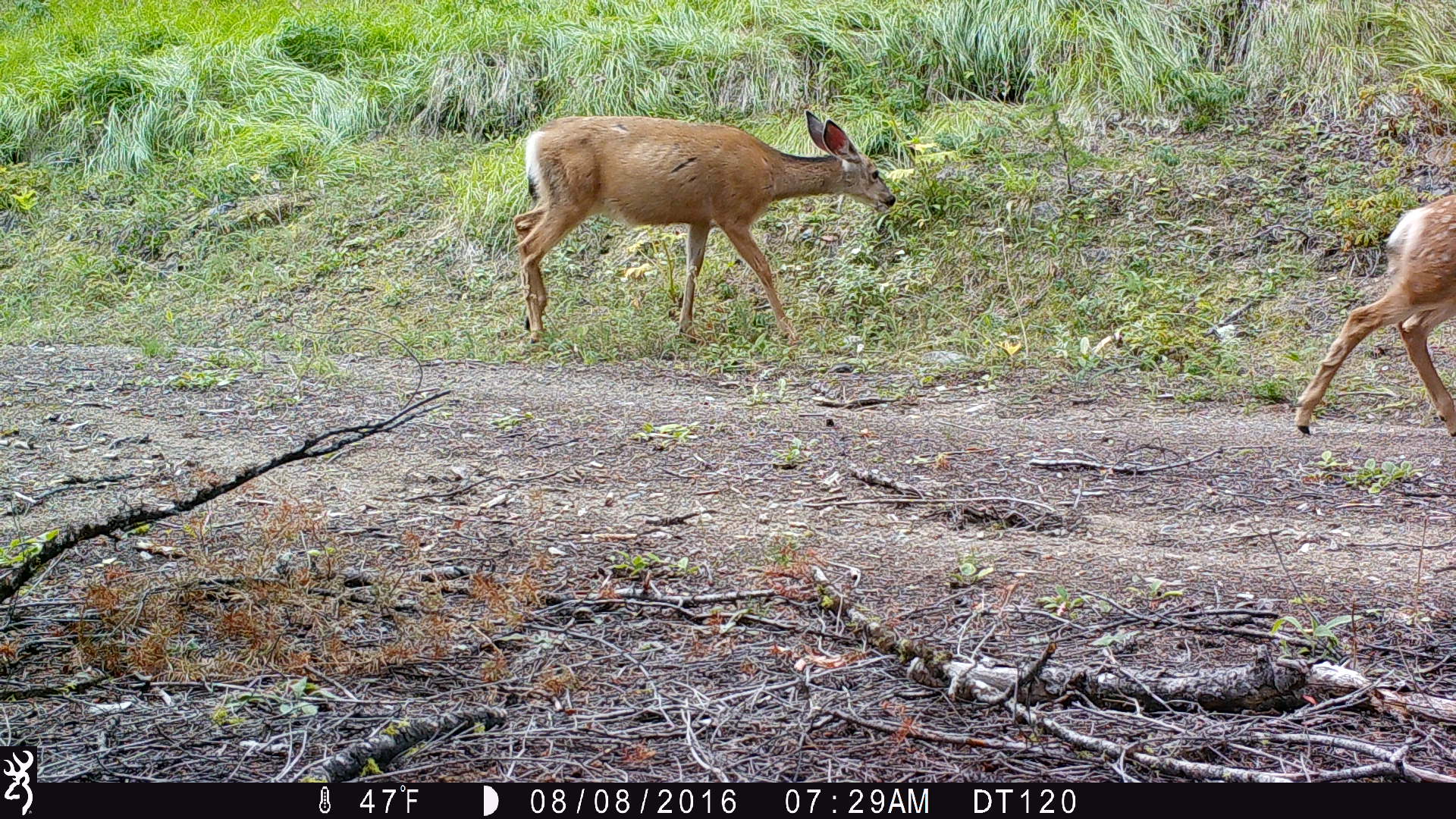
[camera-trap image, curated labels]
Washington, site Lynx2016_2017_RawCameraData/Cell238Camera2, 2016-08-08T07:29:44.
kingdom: Animalia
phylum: Chordata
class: Mammalia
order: Artiodactyla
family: Cervidae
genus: Odocoileus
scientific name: Odocoileus hemionus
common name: mule deer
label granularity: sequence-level